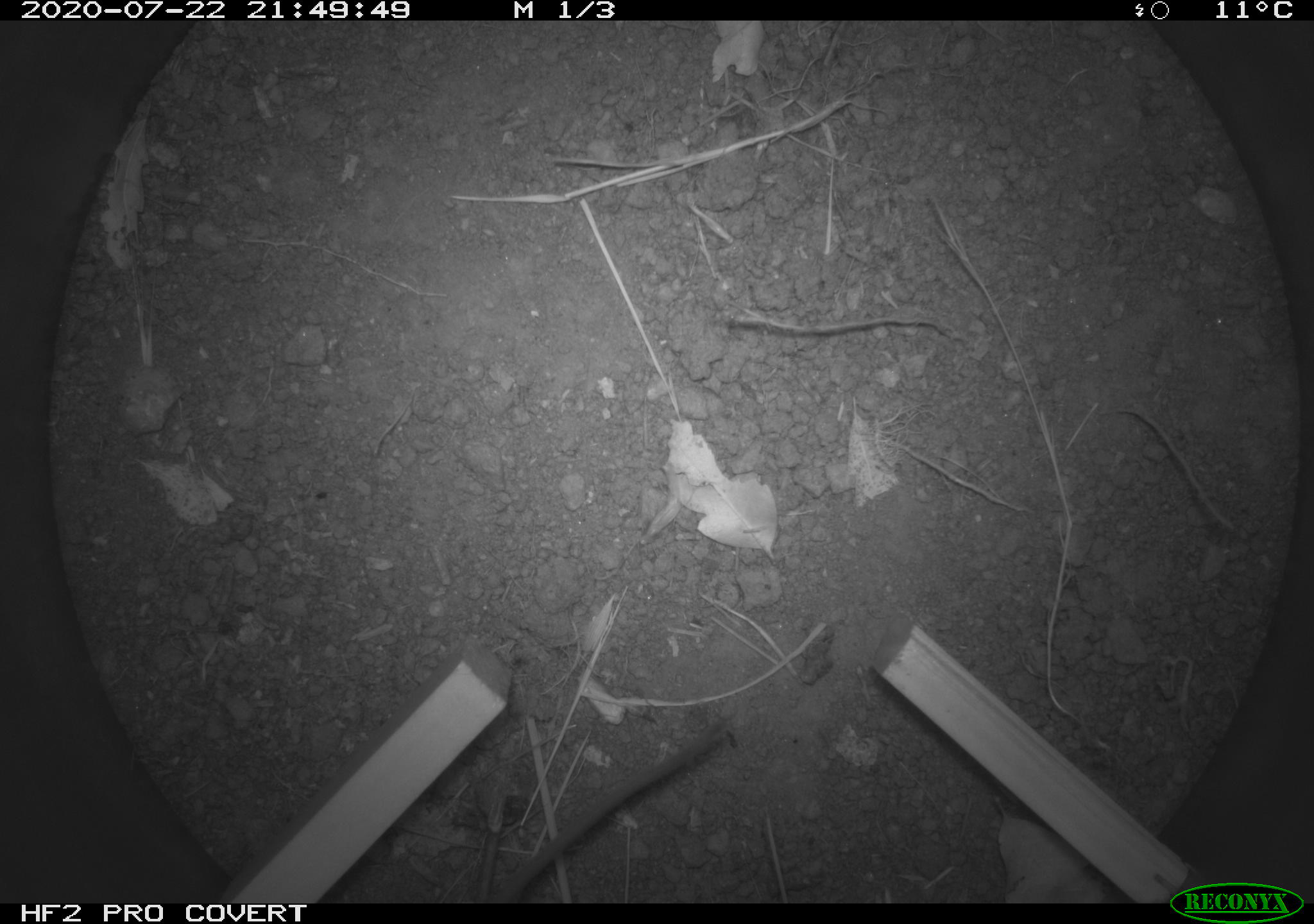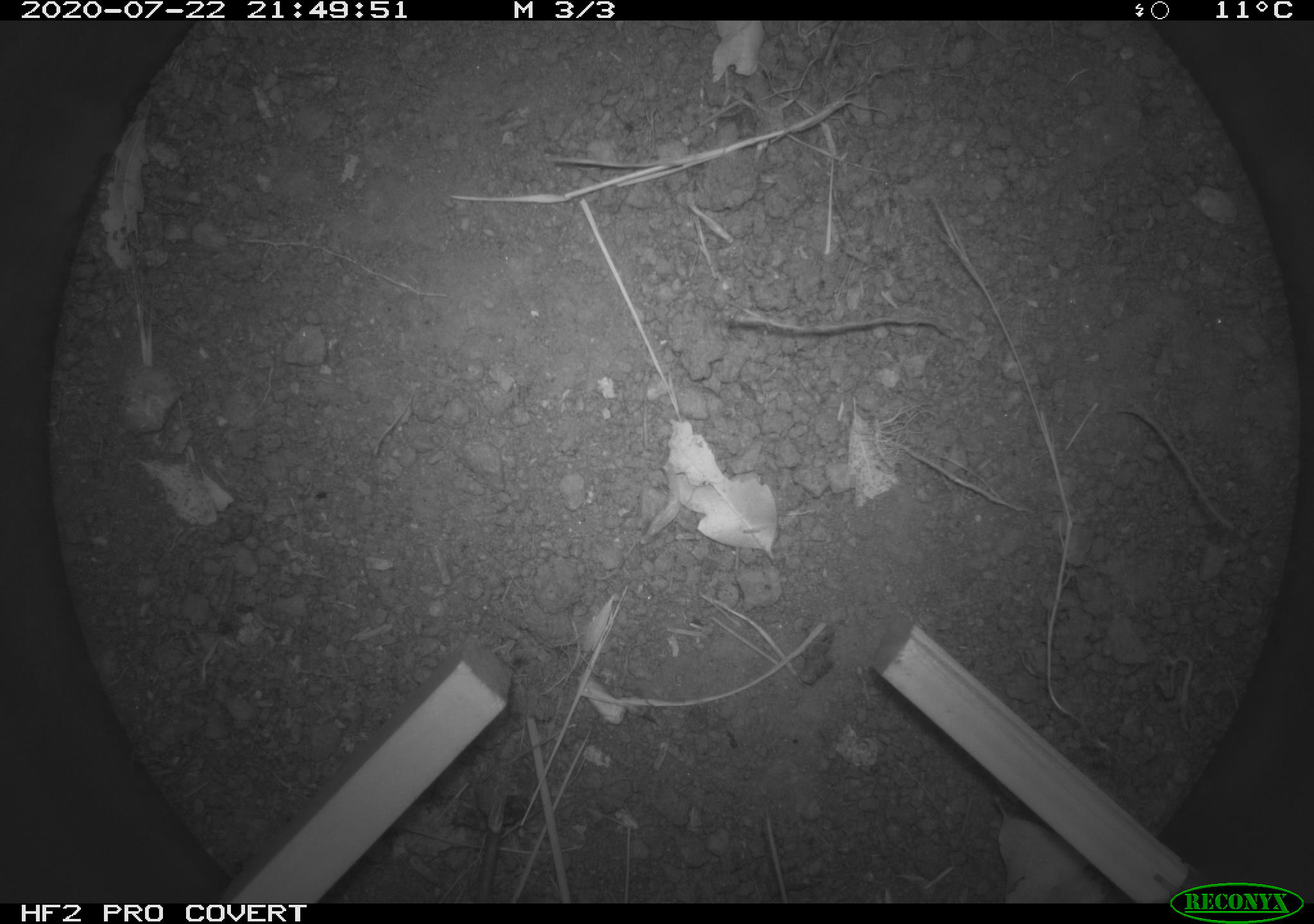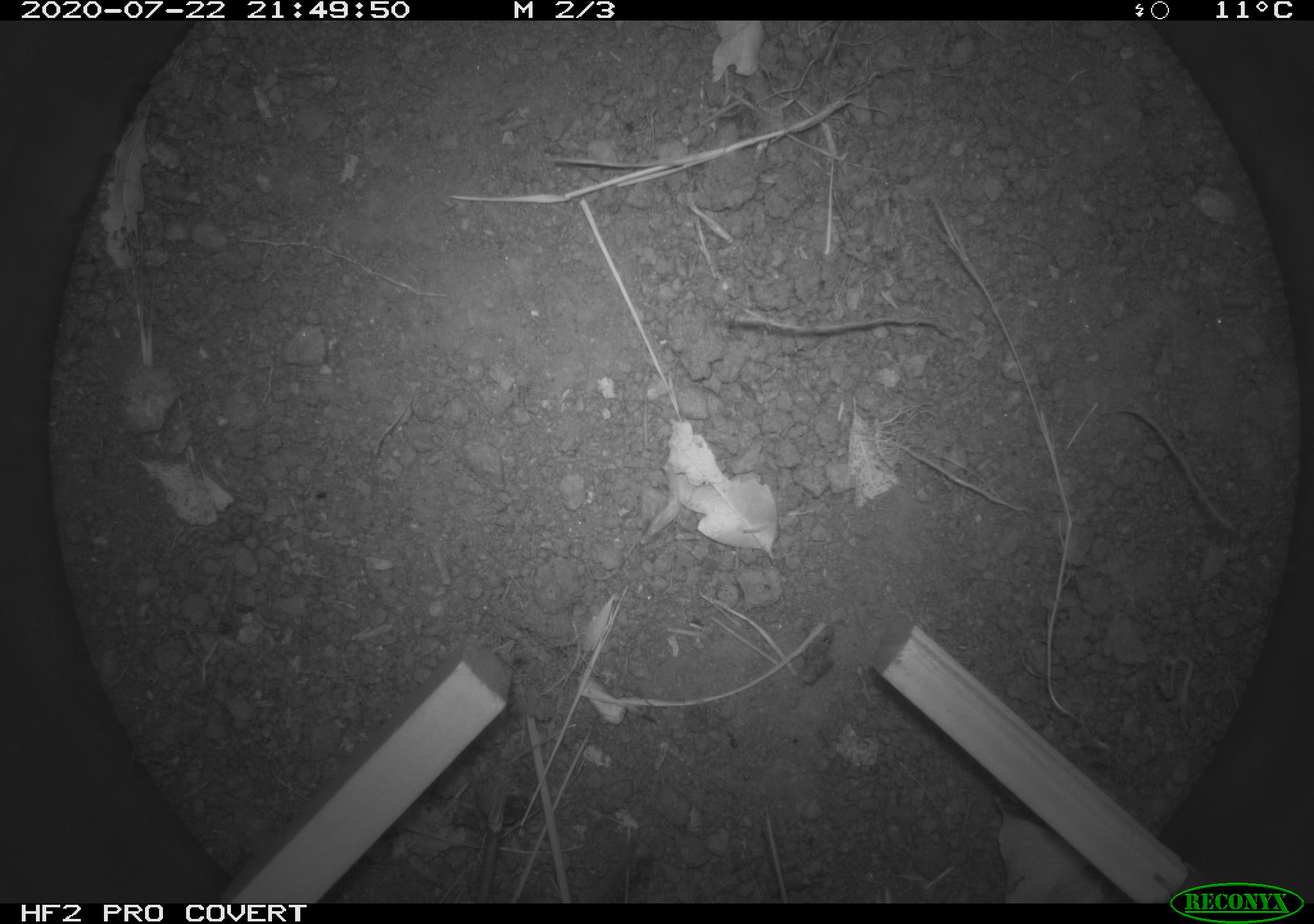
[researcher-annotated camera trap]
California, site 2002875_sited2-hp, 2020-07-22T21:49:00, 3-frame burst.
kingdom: Animalia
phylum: Chordata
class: Mammalia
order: Rodentia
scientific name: Rodentia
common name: rodent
Rodent (Rodentia).